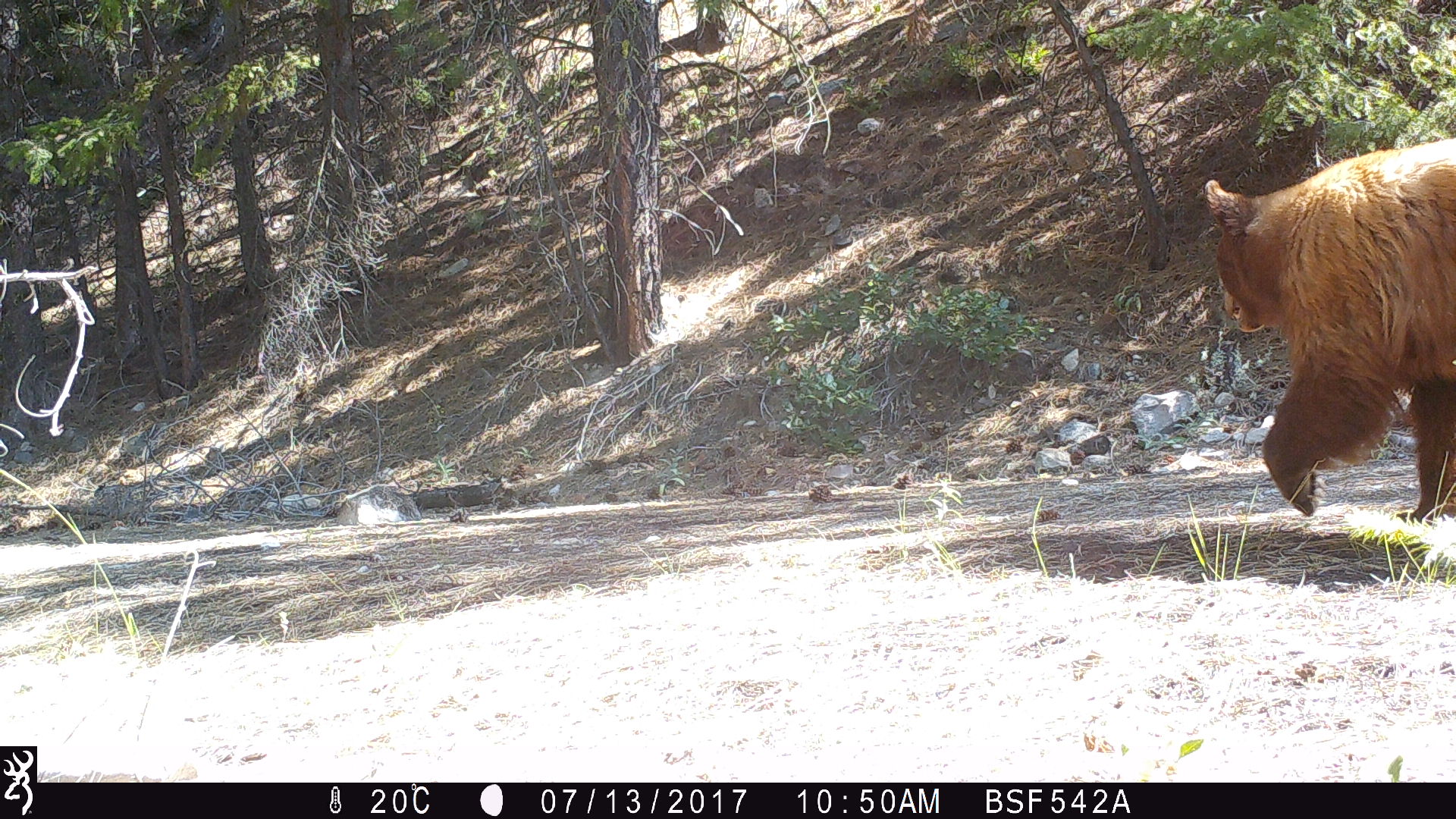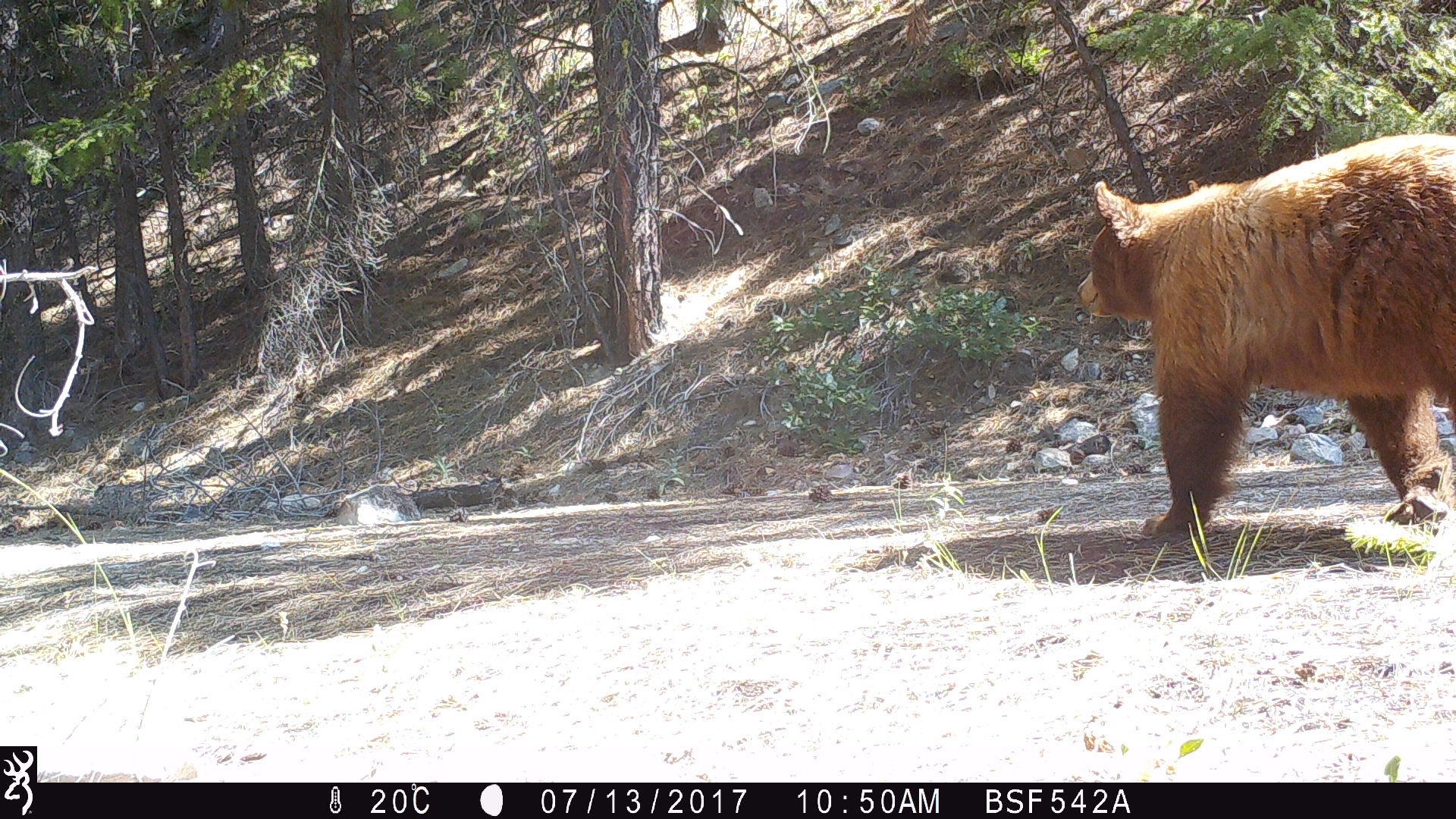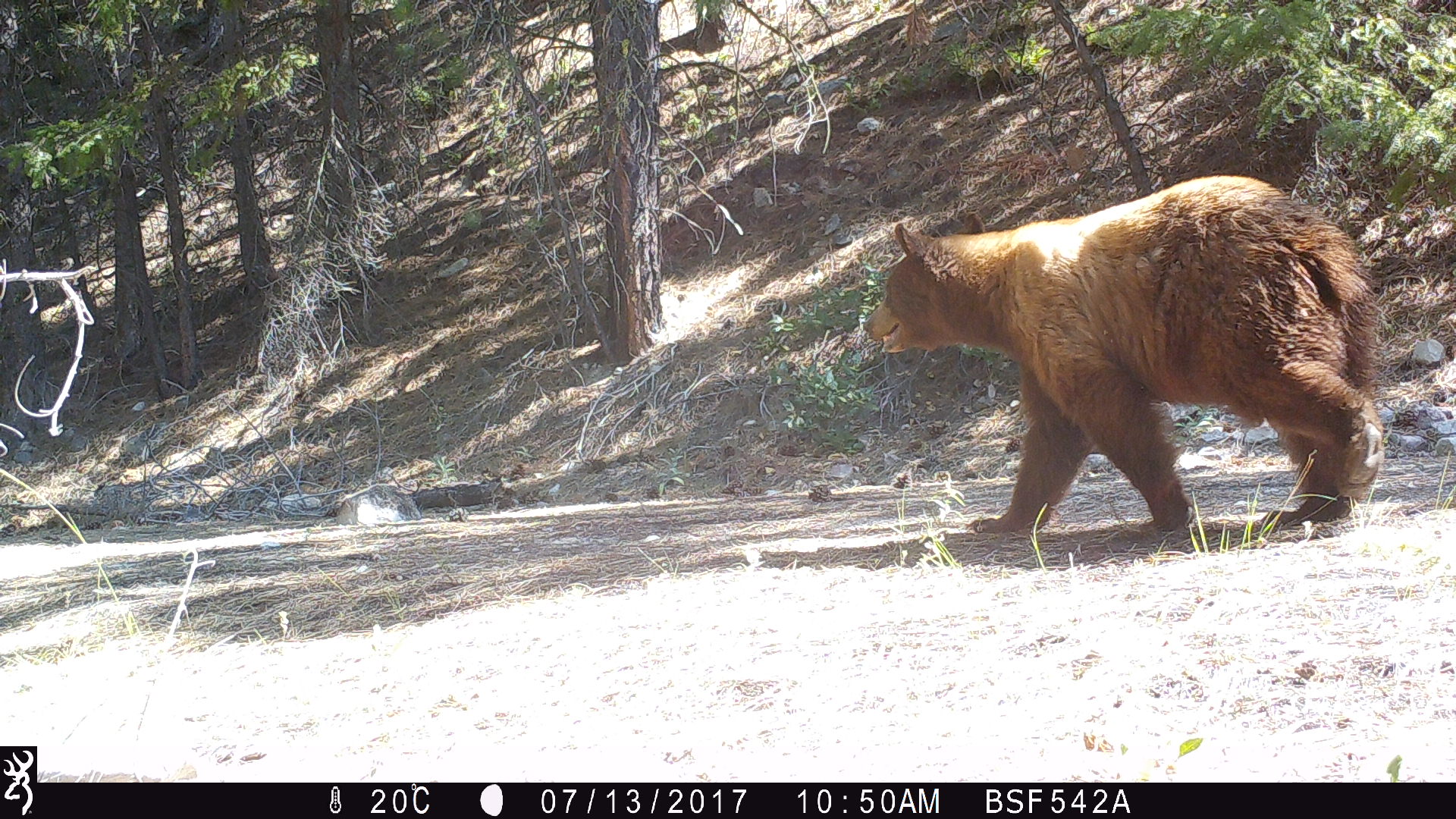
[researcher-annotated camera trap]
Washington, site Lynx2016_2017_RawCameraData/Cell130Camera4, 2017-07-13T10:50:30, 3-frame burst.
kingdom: Animalia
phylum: Chordata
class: Mammalia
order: Carnivora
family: Ursidae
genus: Ursus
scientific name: Ursus americanus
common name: american black bear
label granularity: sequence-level